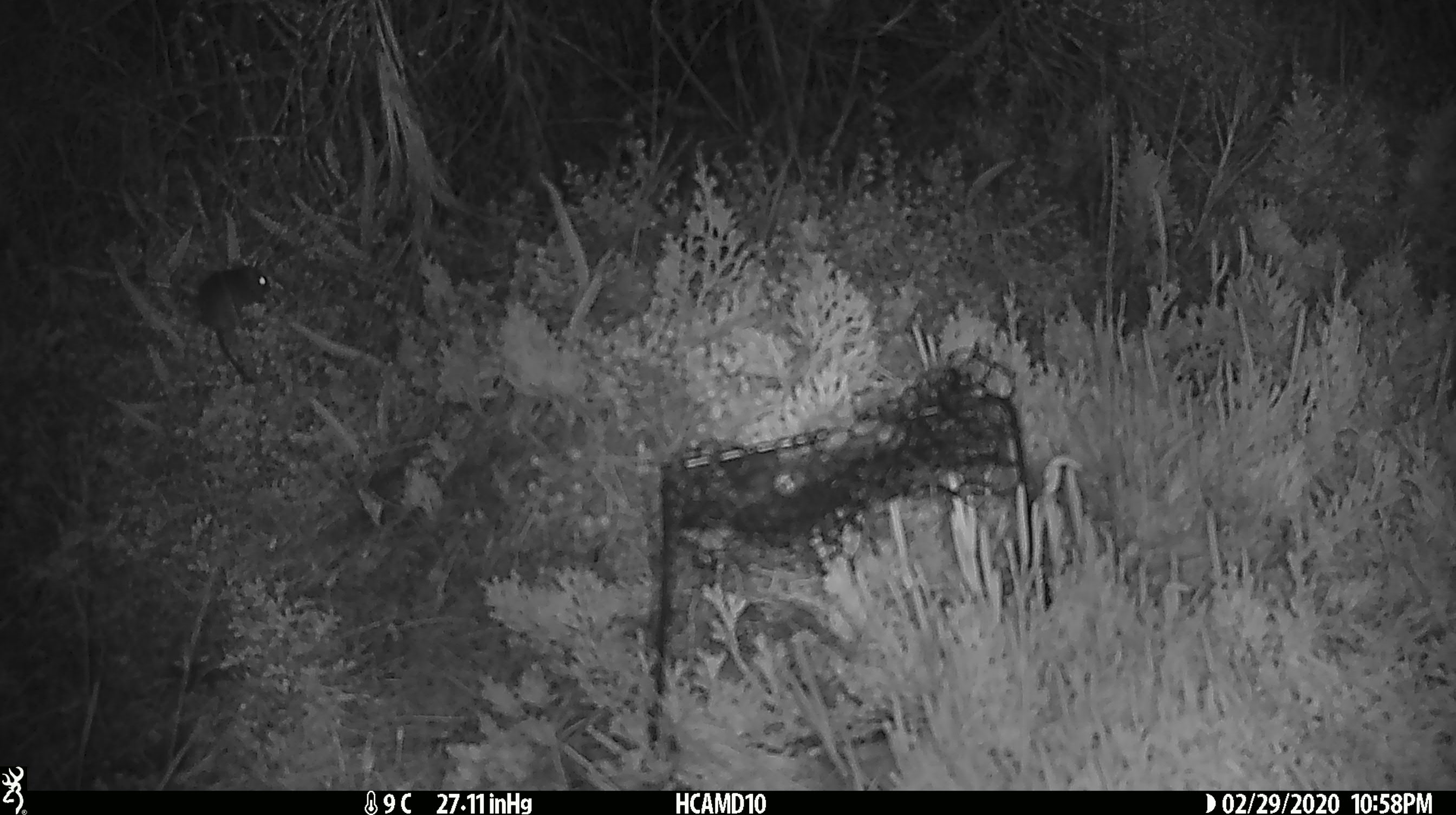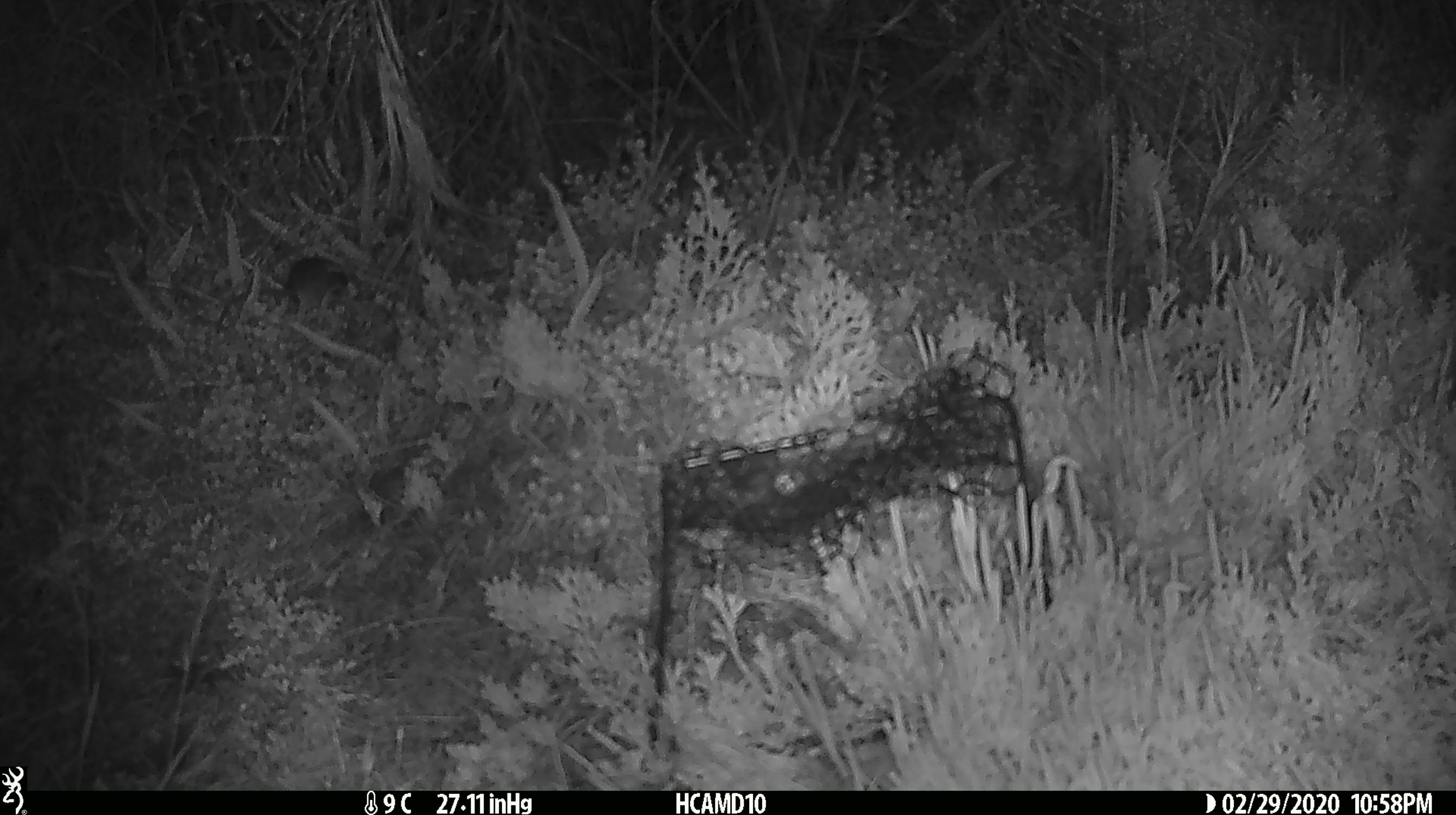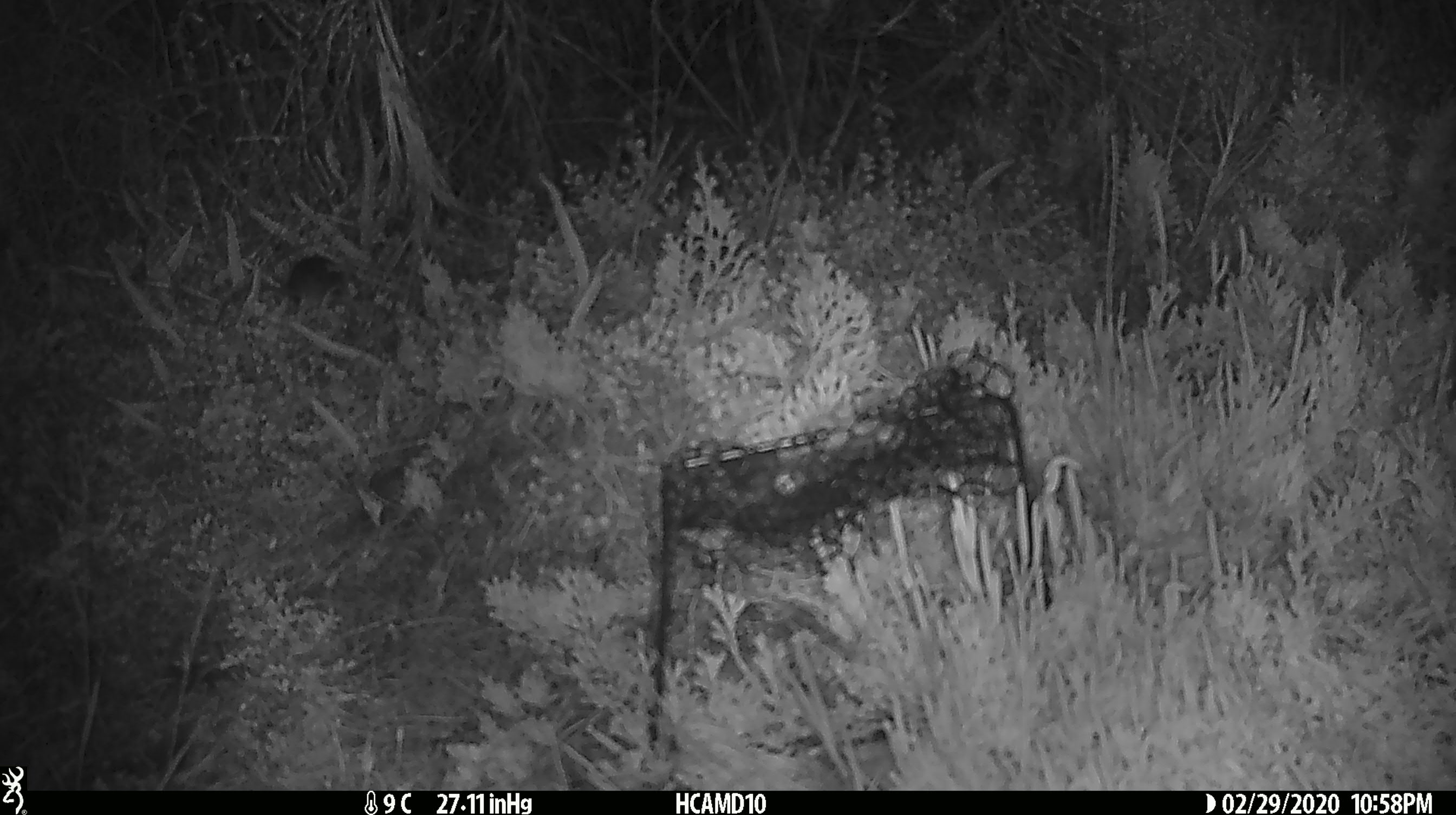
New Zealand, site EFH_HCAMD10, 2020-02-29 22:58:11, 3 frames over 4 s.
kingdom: Animalia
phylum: Chordata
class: Mammalia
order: Rodentia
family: Muridae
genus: Mus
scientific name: Mus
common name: mouse